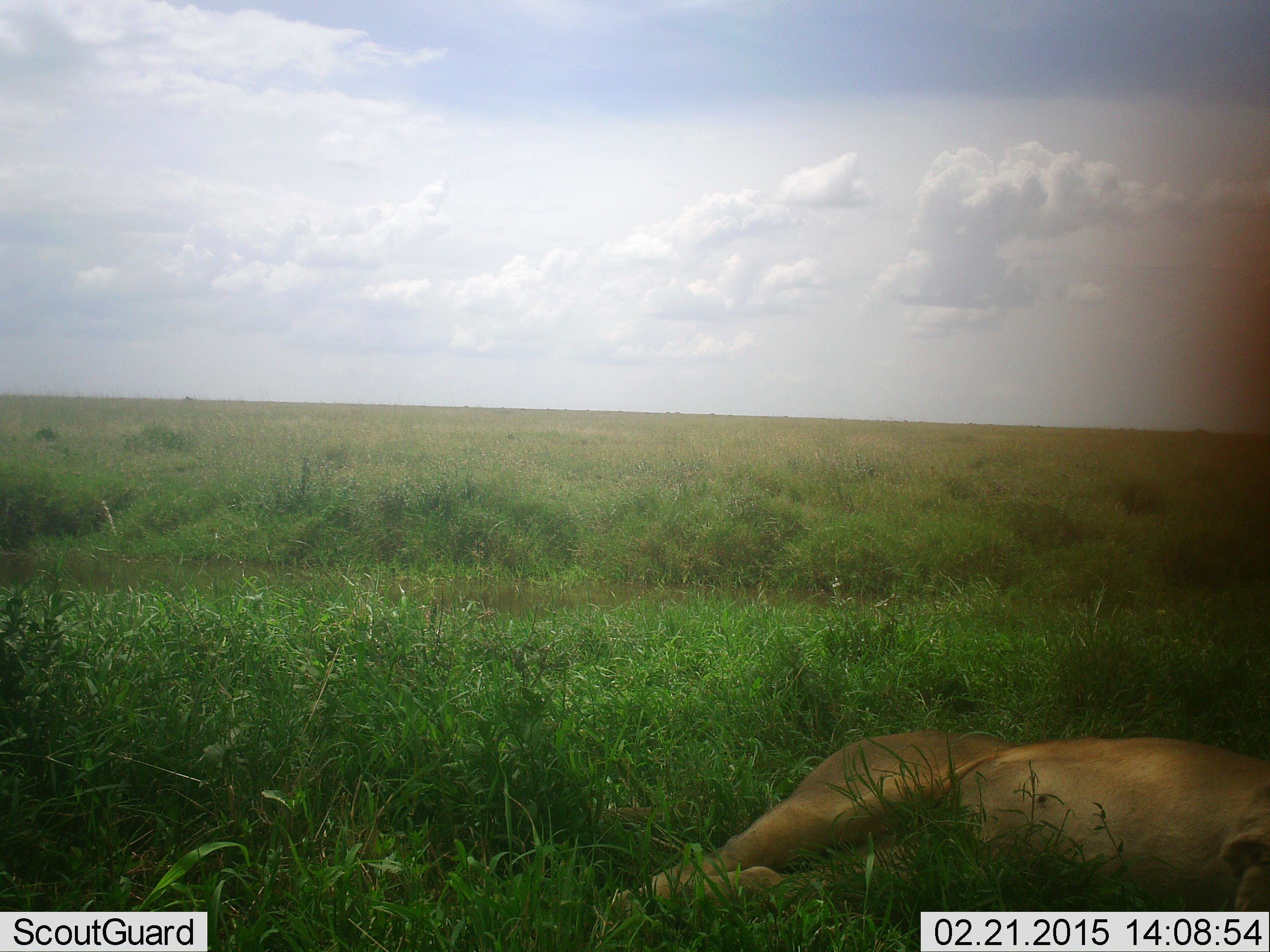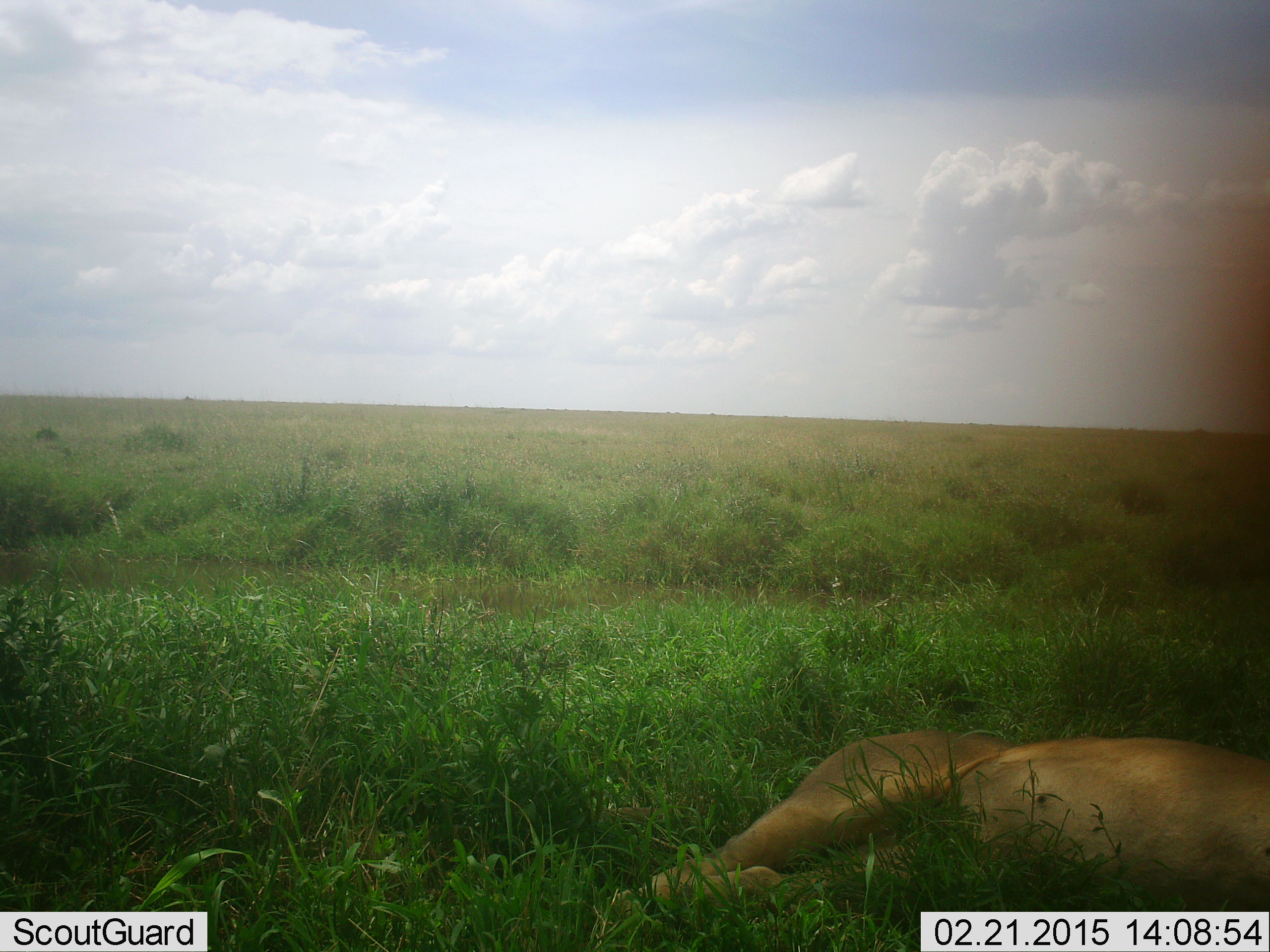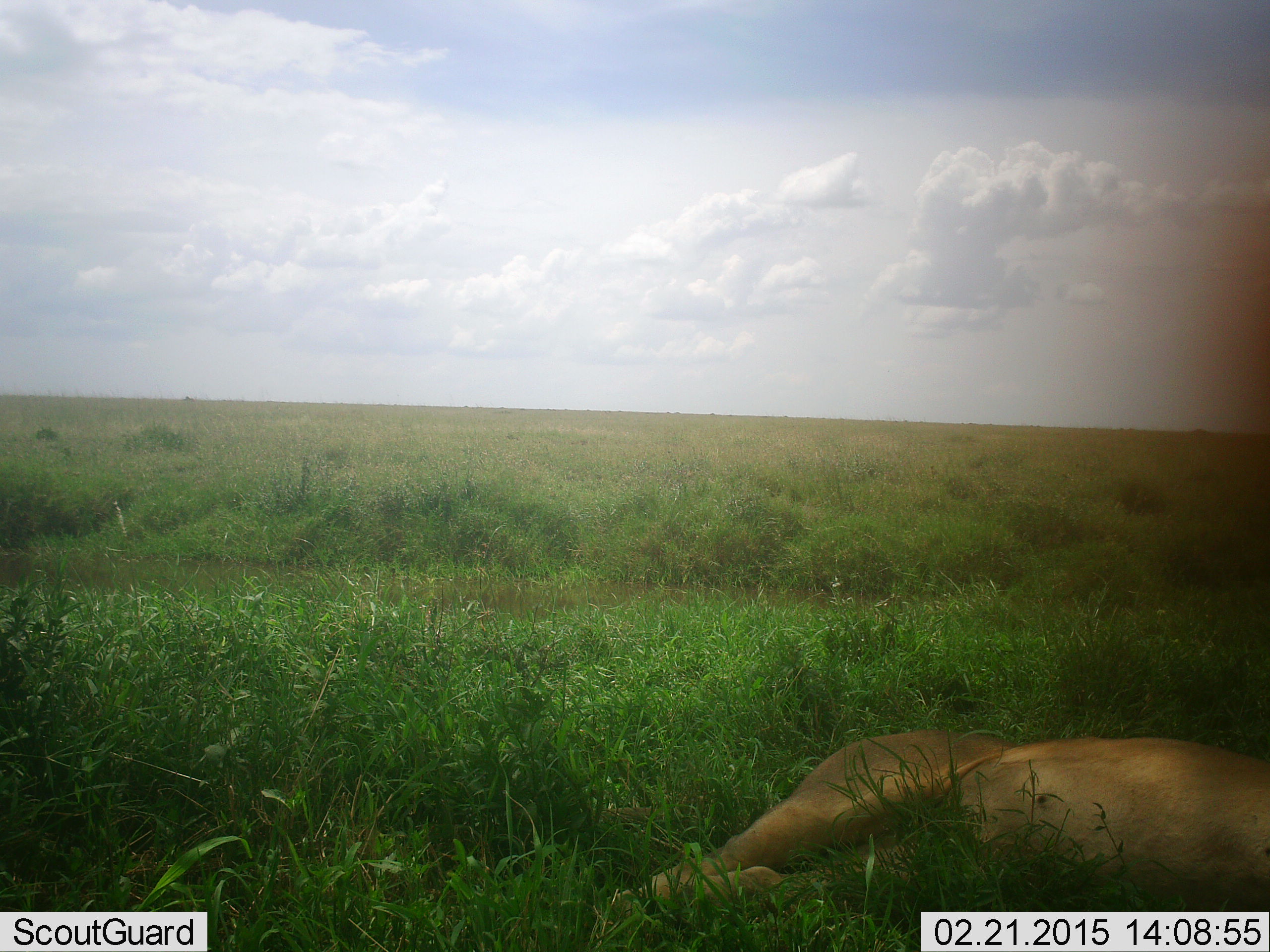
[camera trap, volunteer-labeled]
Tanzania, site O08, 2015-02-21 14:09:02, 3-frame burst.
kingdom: Animalia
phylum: Chordata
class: Mammalia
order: Carnivora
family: Felidae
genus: Panthera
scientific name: Panthera leo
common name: lion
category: lionfemale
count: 1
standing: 0%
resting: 100%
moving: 0%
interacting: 0%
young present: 0%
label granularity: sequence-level